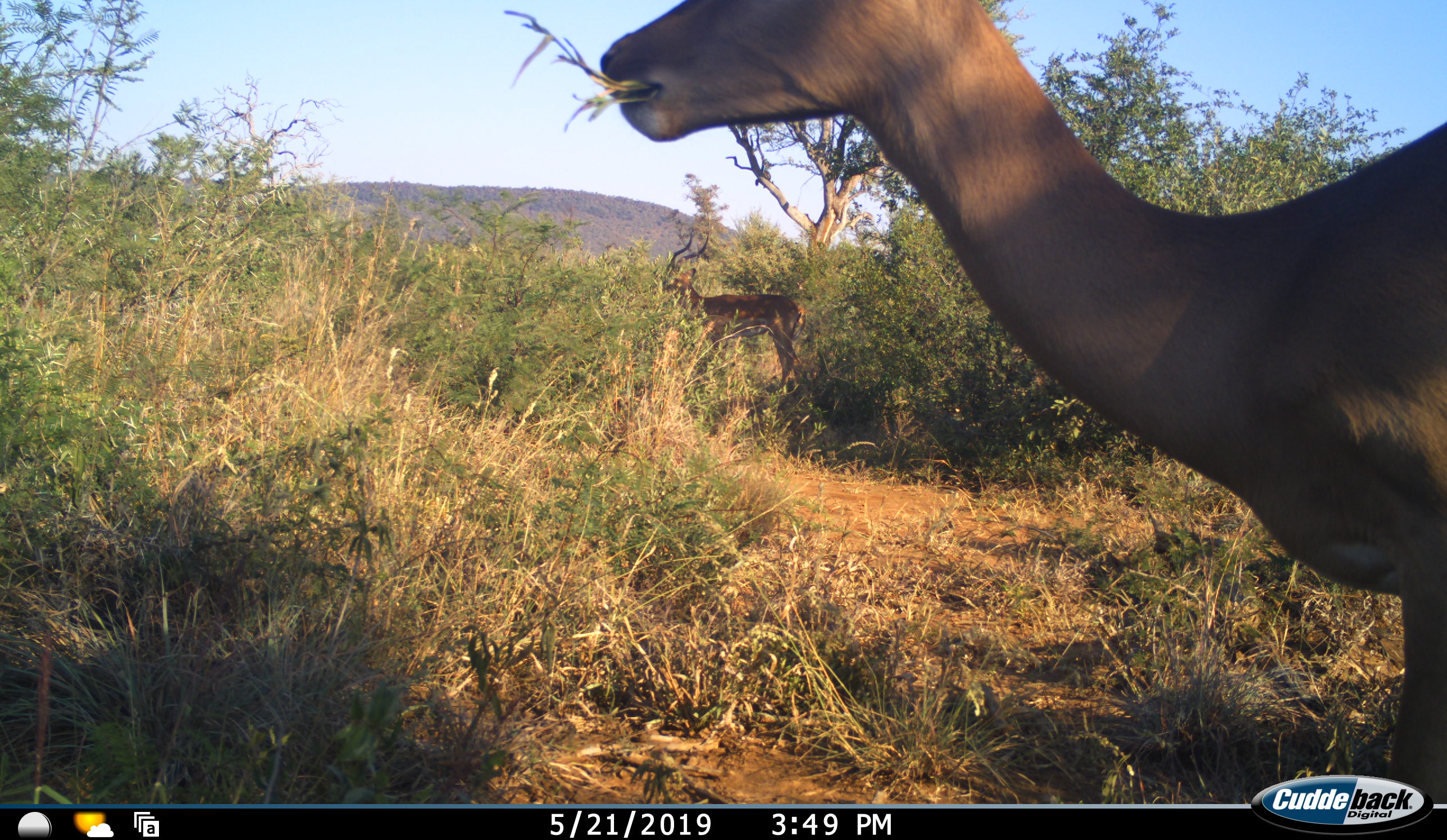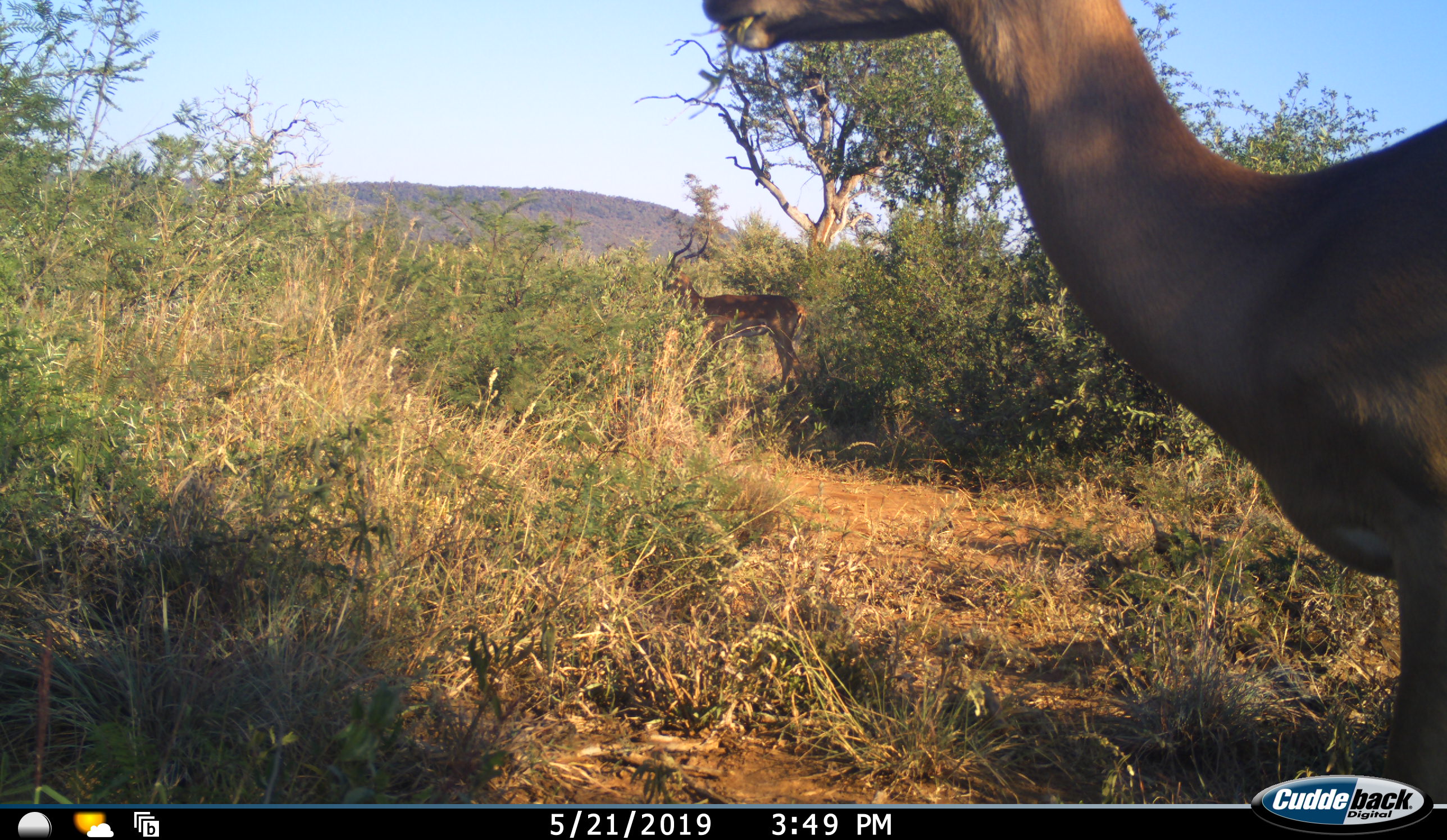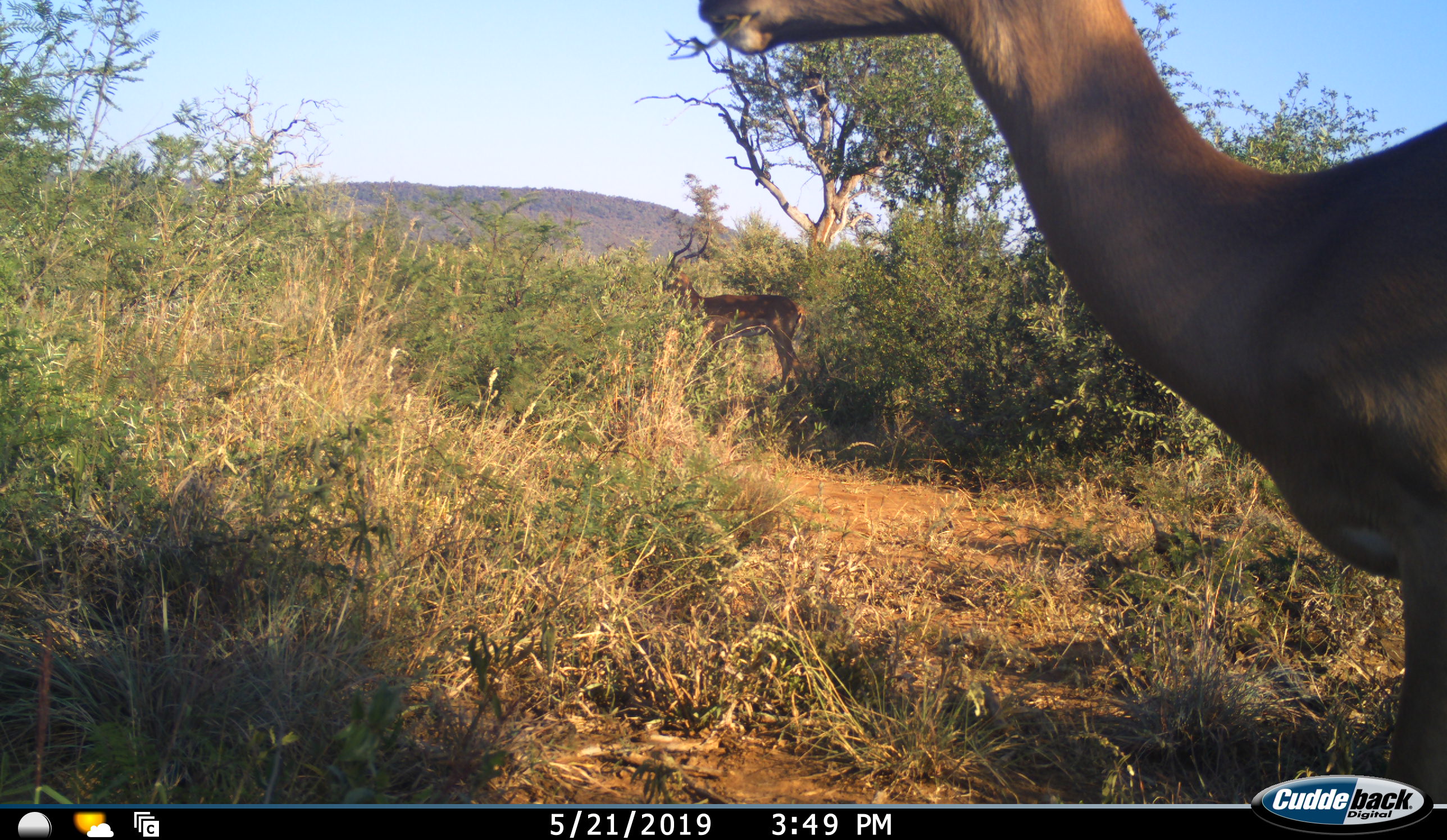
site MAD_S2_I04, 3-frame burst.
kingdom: Animalia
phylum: Chordata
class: Mammalia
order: Artiodactyla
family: Bovidae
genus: Aepyceros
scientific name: Aepyceros melampus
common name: impala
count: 2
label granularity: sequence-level